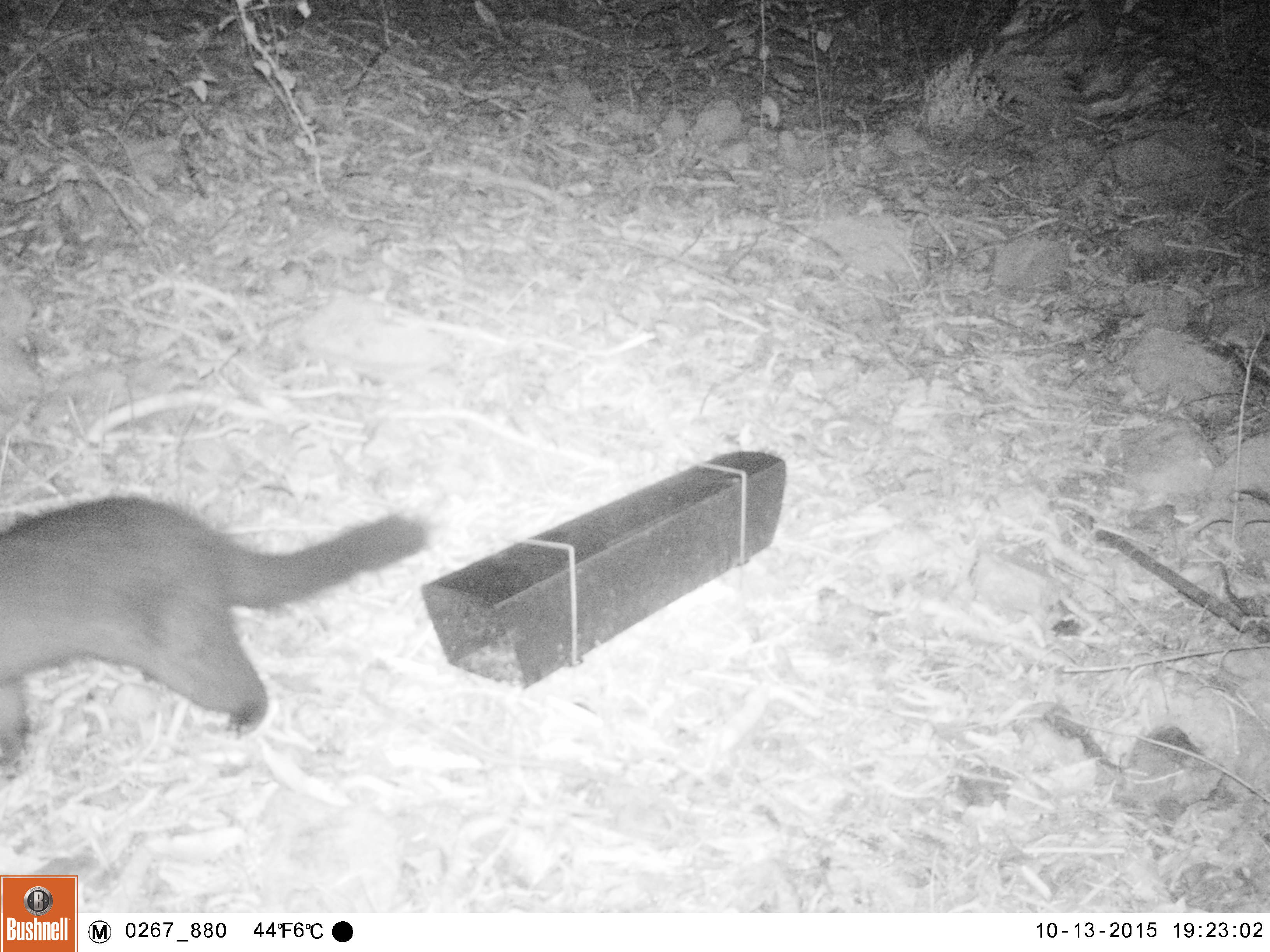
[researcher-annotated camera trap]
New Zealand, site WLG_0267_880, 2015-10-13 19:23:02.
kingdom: Animalia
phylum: Chordata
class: Mammalia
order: Diprotodontia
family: Phalangeridae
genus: Trichosurus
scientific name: Trichosurus vulpecula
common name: common brushtail possum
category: possum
Possum (common brushtail possum) (Trichosurus vulpecula).